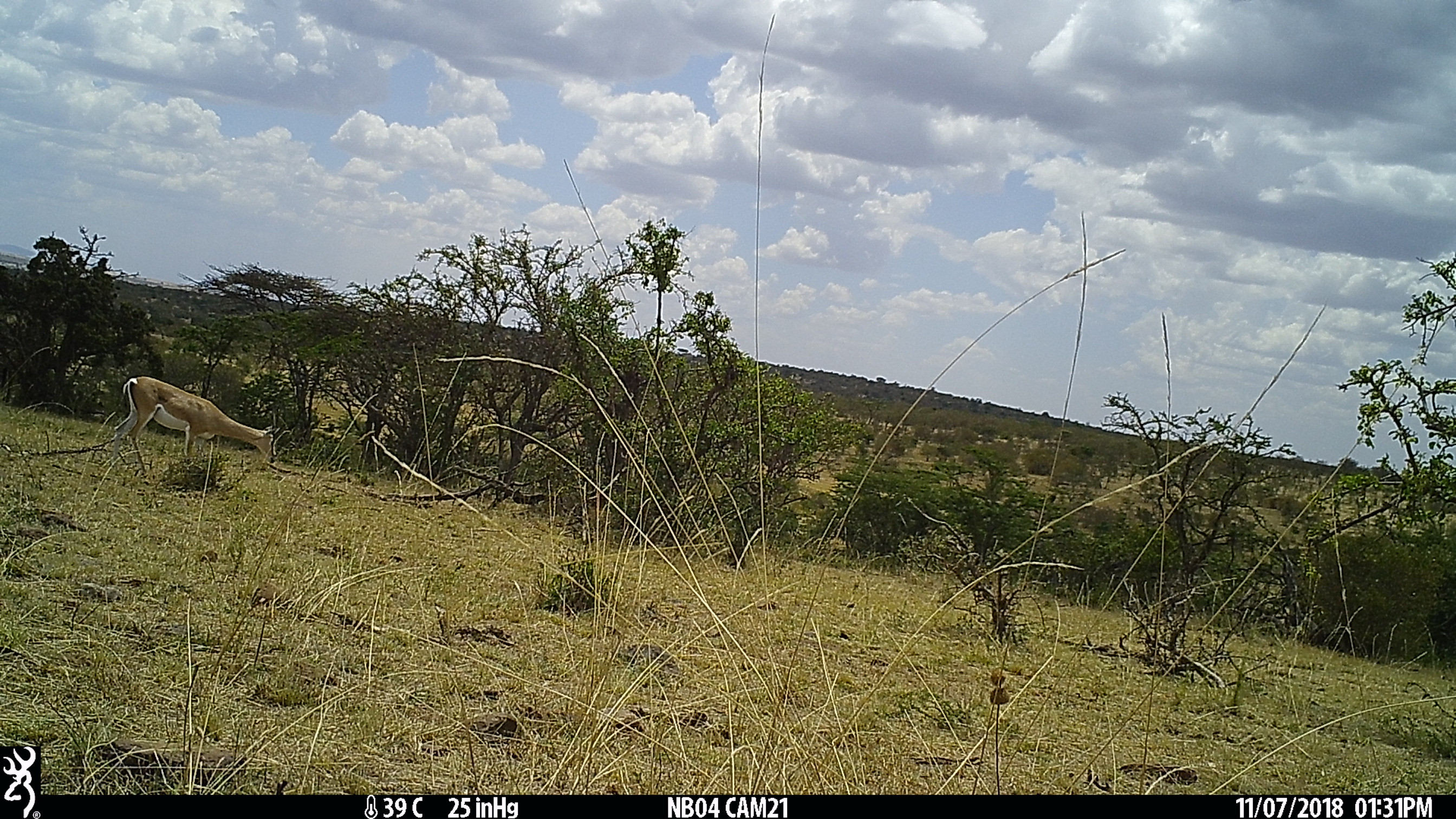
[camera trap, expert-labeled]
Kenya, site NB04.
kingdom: Animalia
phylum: Chordata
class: Mammalia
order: Artiodactyla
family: Bovidae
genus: Nanger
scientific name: Nanger granti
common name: grant's gazelle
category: gazelle grants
Gazelle grants (grant's gazelle) (Nanger granti).